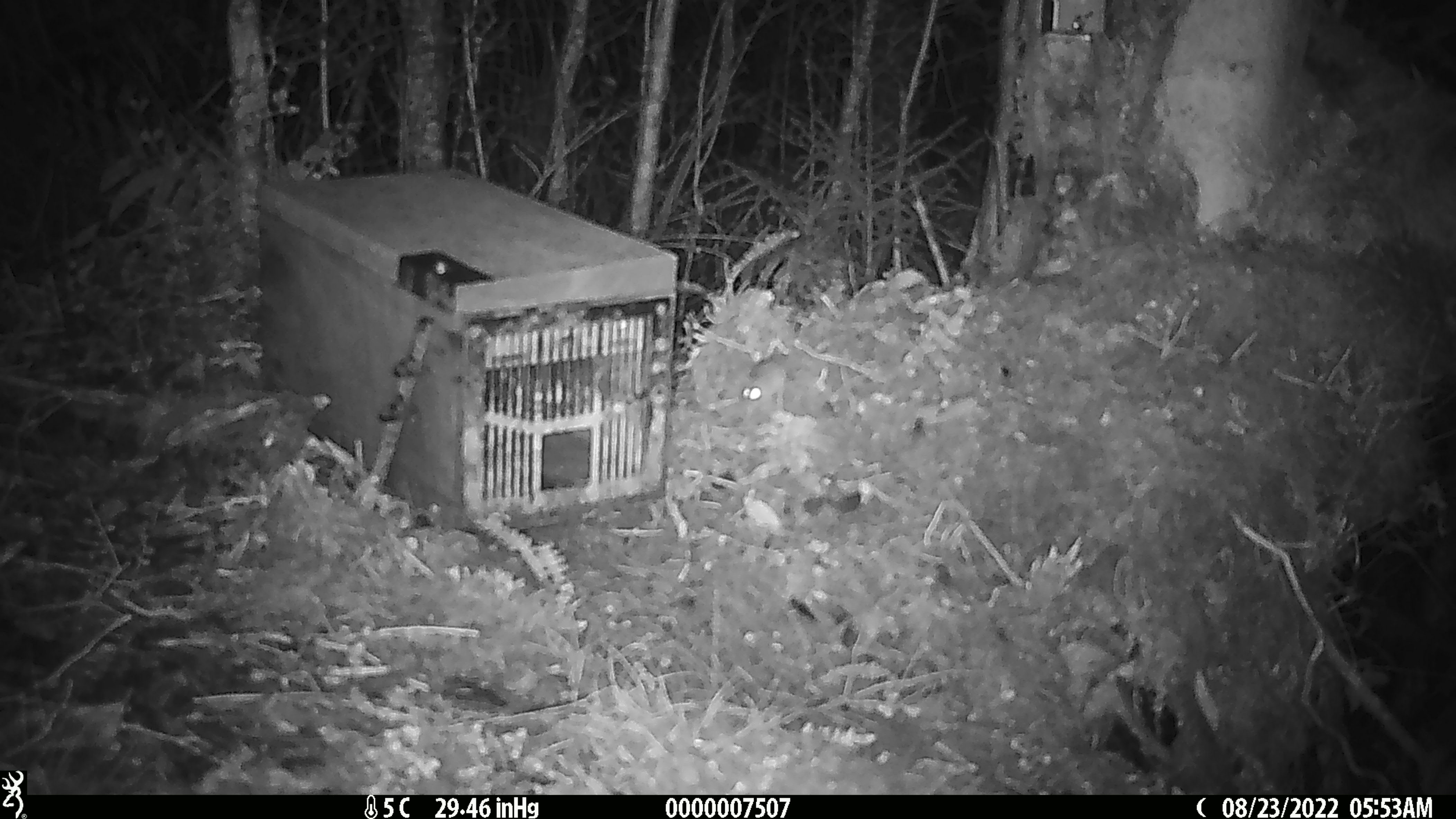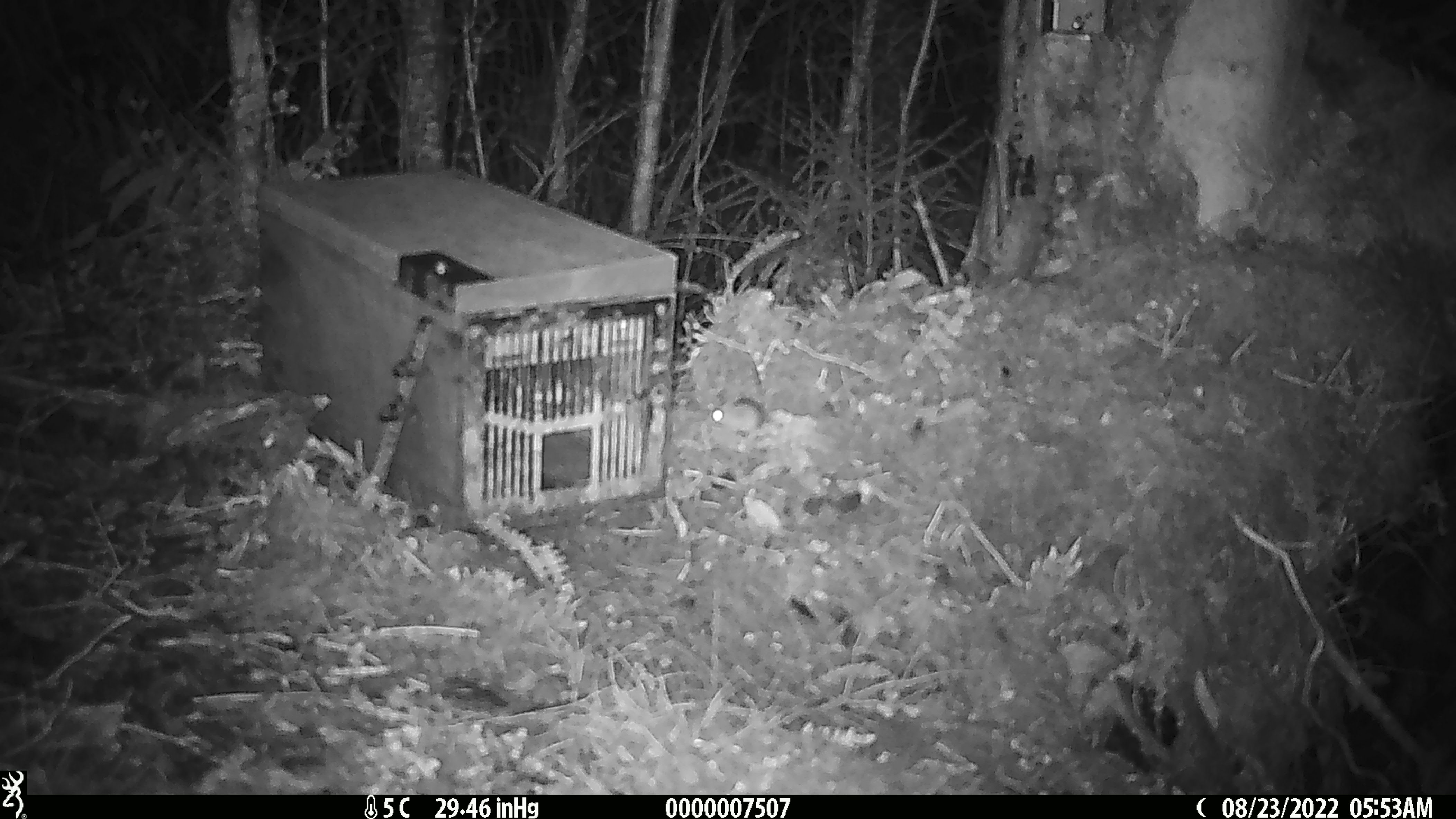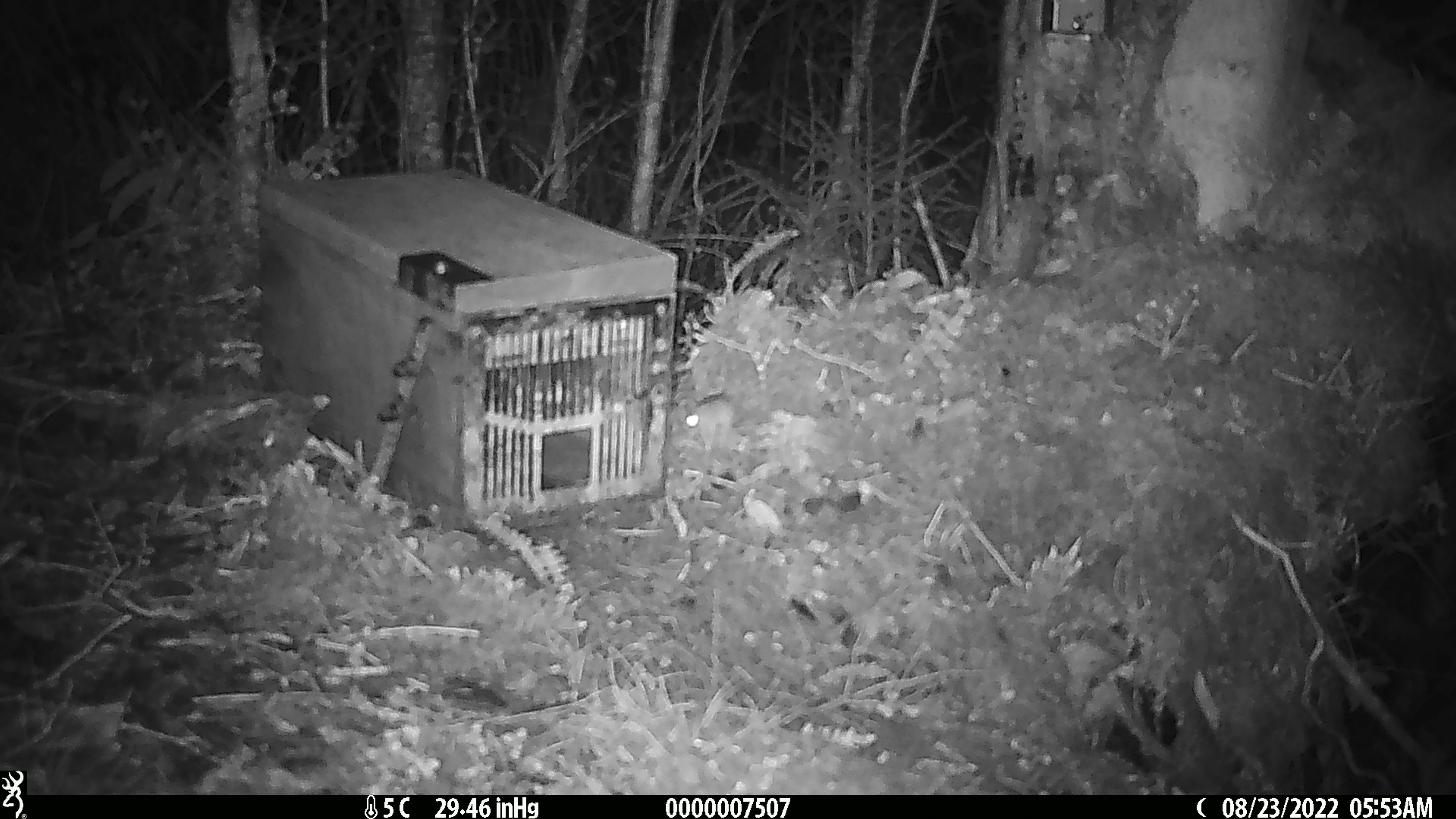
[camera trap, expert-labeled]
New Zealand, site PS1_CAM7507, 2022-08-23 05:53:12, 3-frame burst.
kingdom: Animalia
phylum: Chordata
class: Mammalia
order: Rodentia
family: Muridae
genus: Mus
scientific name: Mus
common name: mouse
Mouse (Mus).